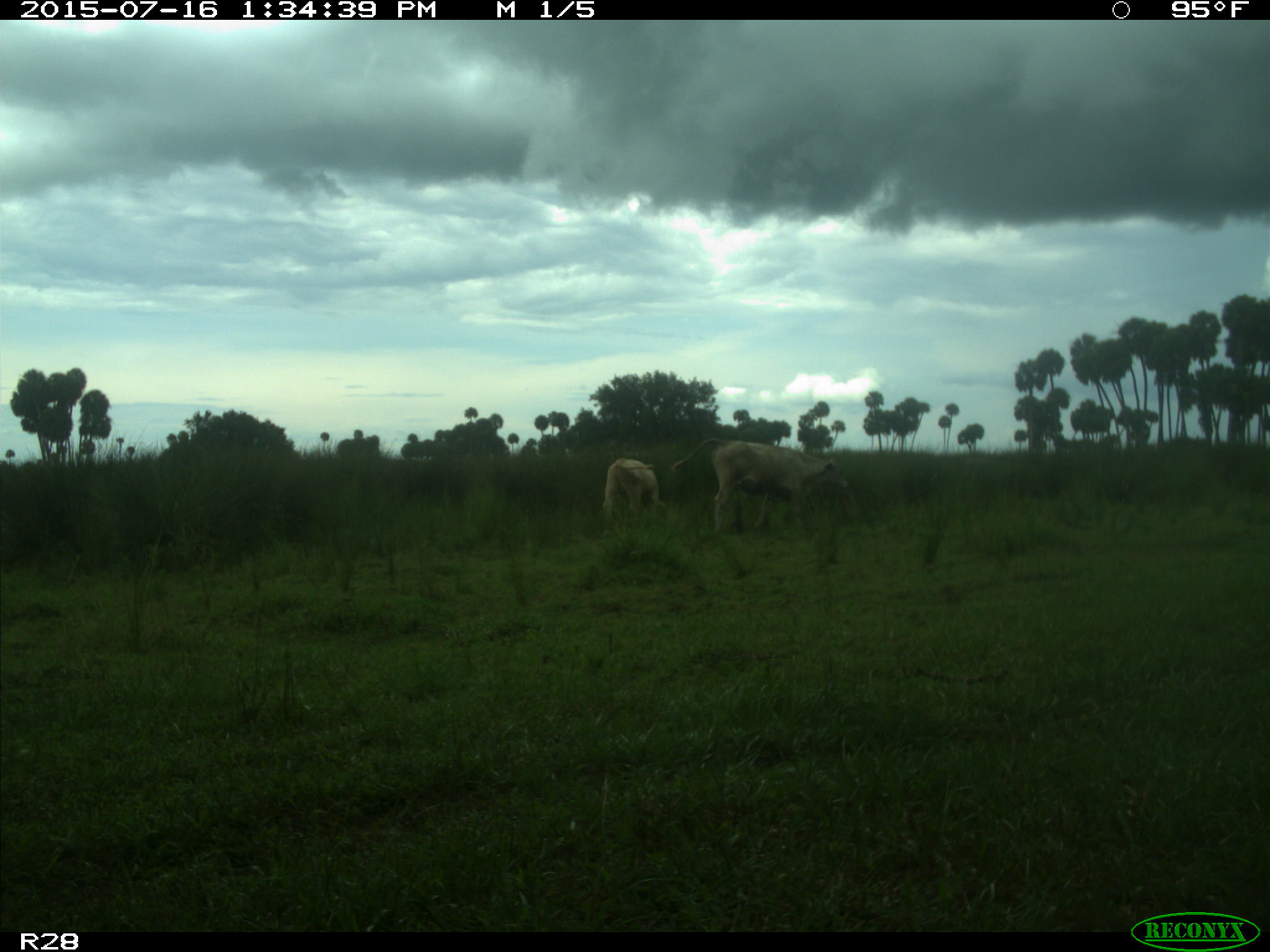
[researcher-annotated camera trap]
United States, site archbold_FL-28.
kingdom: Animalia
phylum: Chordata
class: Mammalia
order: Artiodactyla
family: Bovidae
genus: Bos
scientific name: Bos taurus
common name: domestic cow